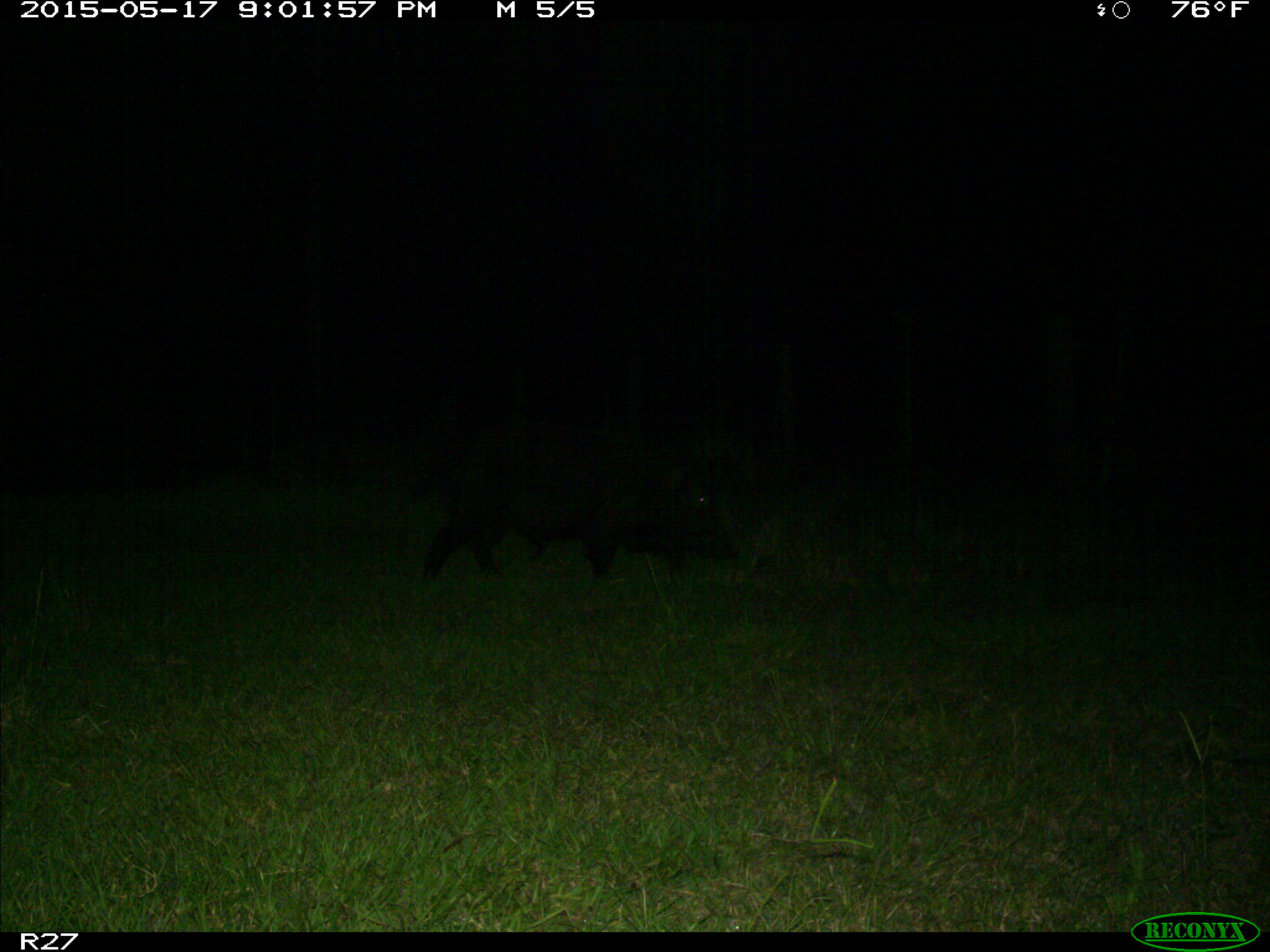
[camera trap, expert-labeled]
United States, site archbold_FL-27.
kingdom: Animalia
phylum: Chordata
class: Mammalia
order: Artiodactyla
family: Suidae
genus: Sus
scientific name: Sus scrofa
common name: wild boar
Sus scrofa (wild boar).